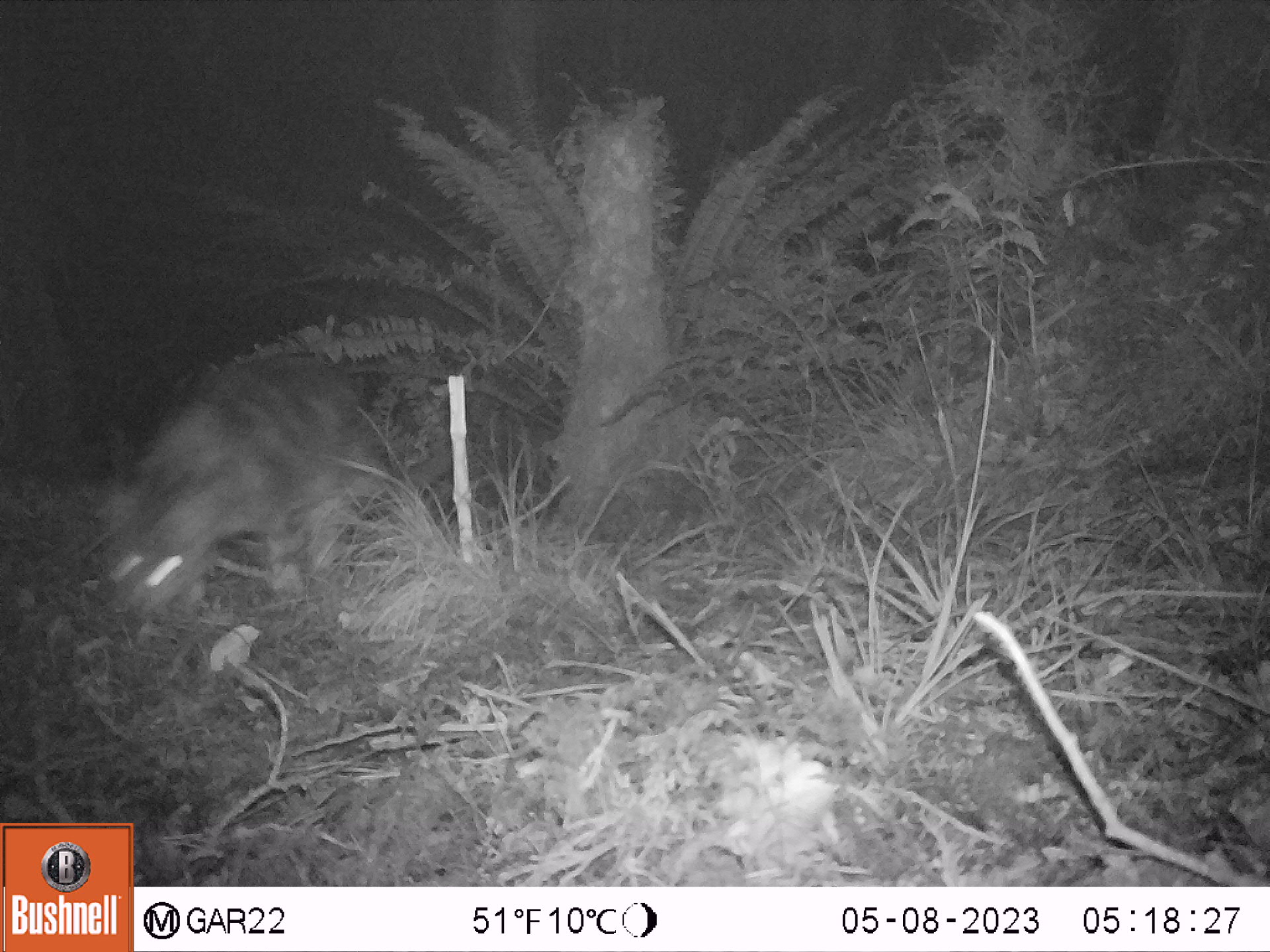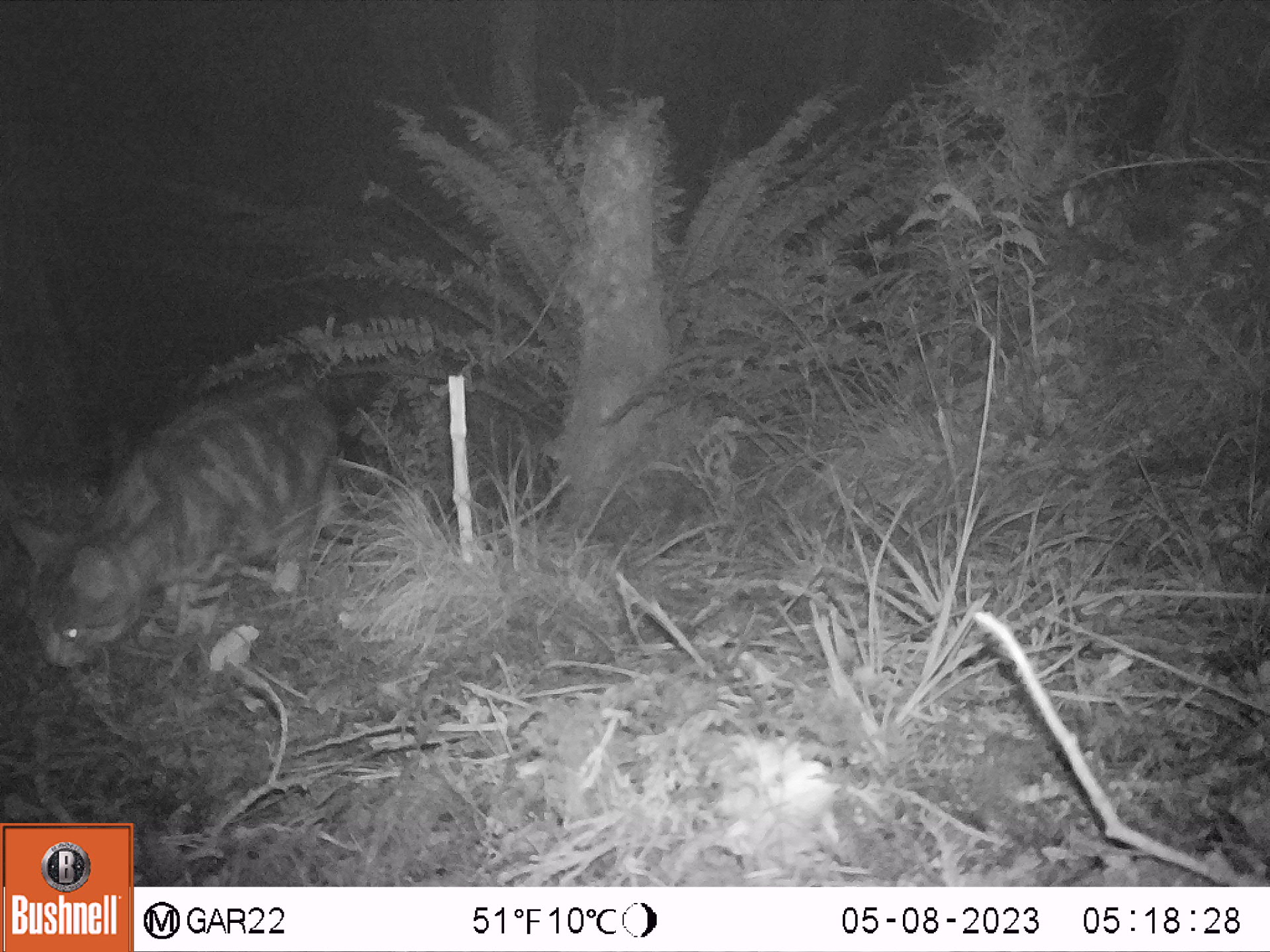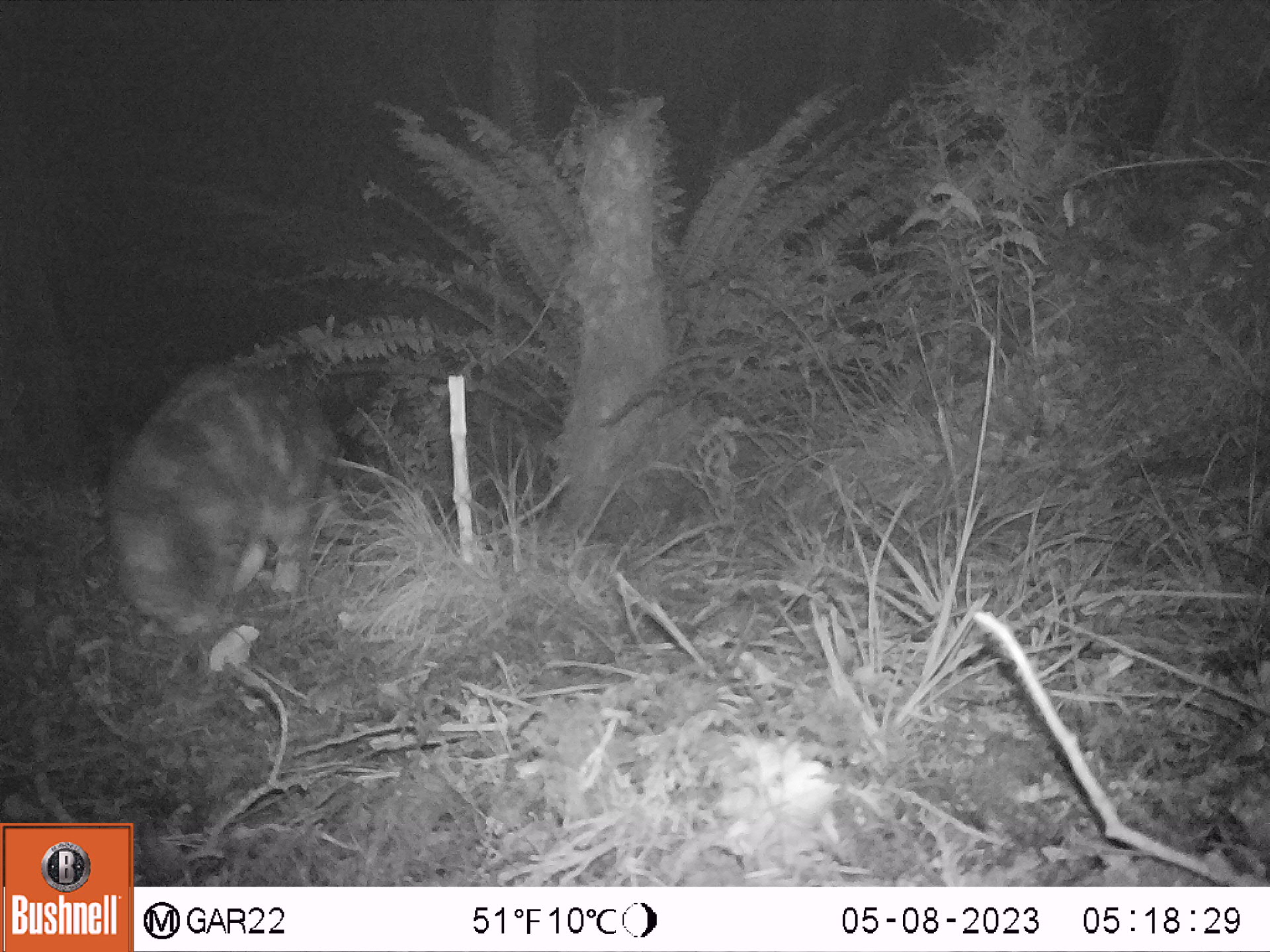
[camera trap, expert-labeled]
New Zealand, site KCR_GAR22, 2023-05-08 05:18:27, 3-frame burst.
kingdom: Animalia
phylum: Chordata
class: Mammalia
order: Carnivora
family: Felidae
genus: Felis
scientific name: Felis catus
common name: domestic cat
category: cat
Cat (domestic cat) (Felis catus).